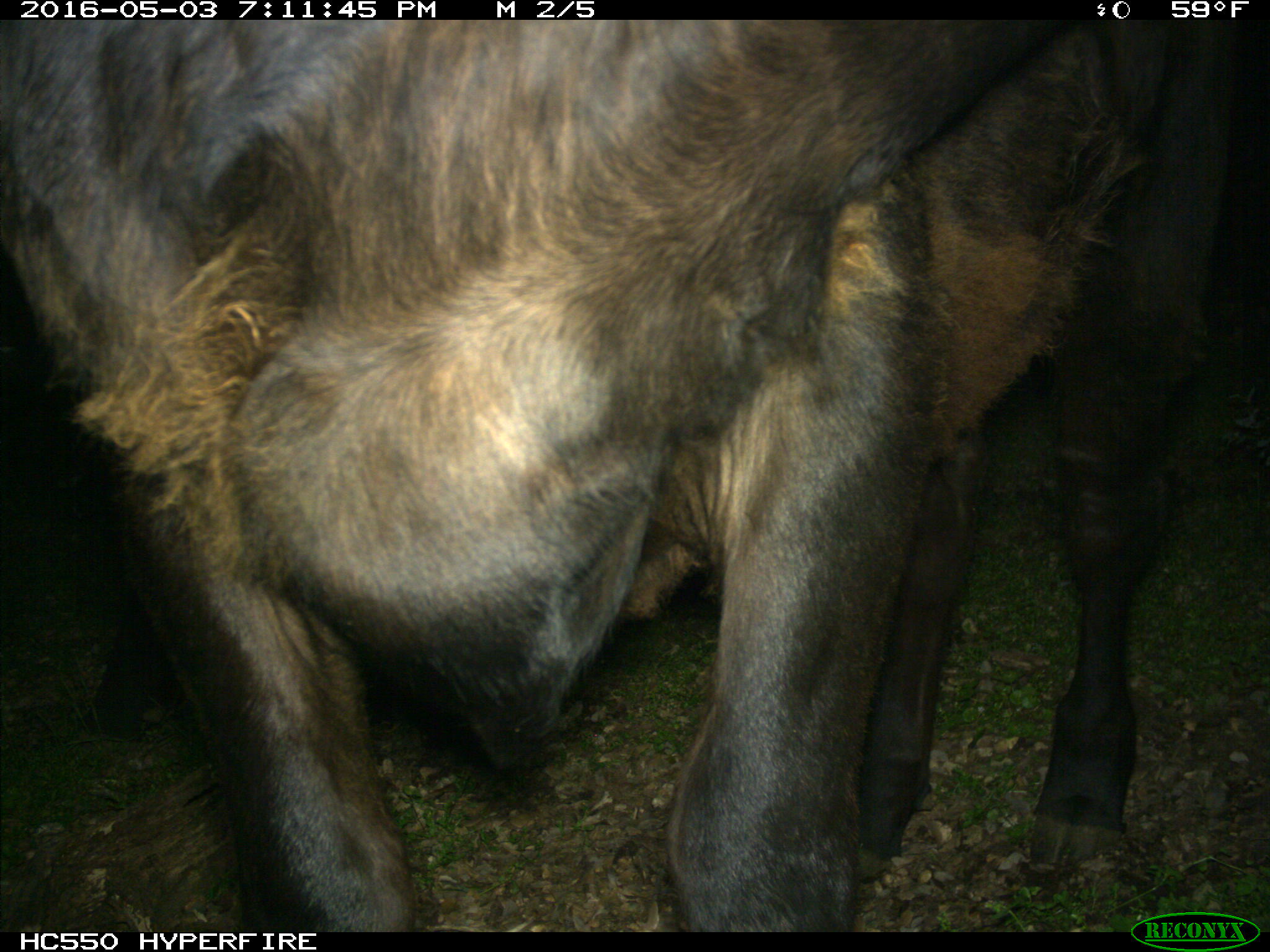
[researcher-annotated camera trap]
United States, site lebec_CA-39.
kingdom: Animalia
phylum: Chordata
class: Mammalia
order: Artiodactyla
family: Bovidae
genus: Bos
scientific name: Bos taurus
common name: domestic cow